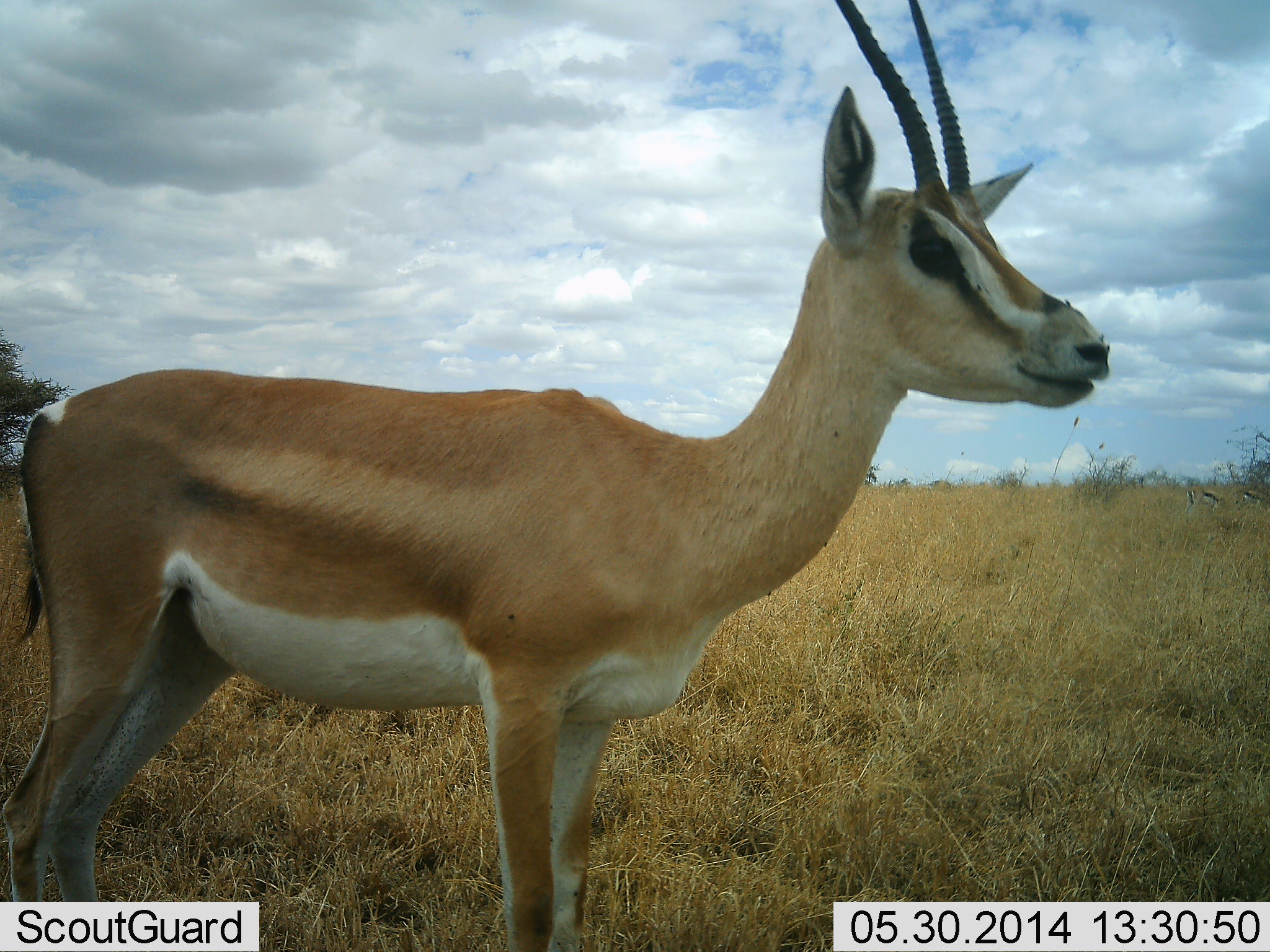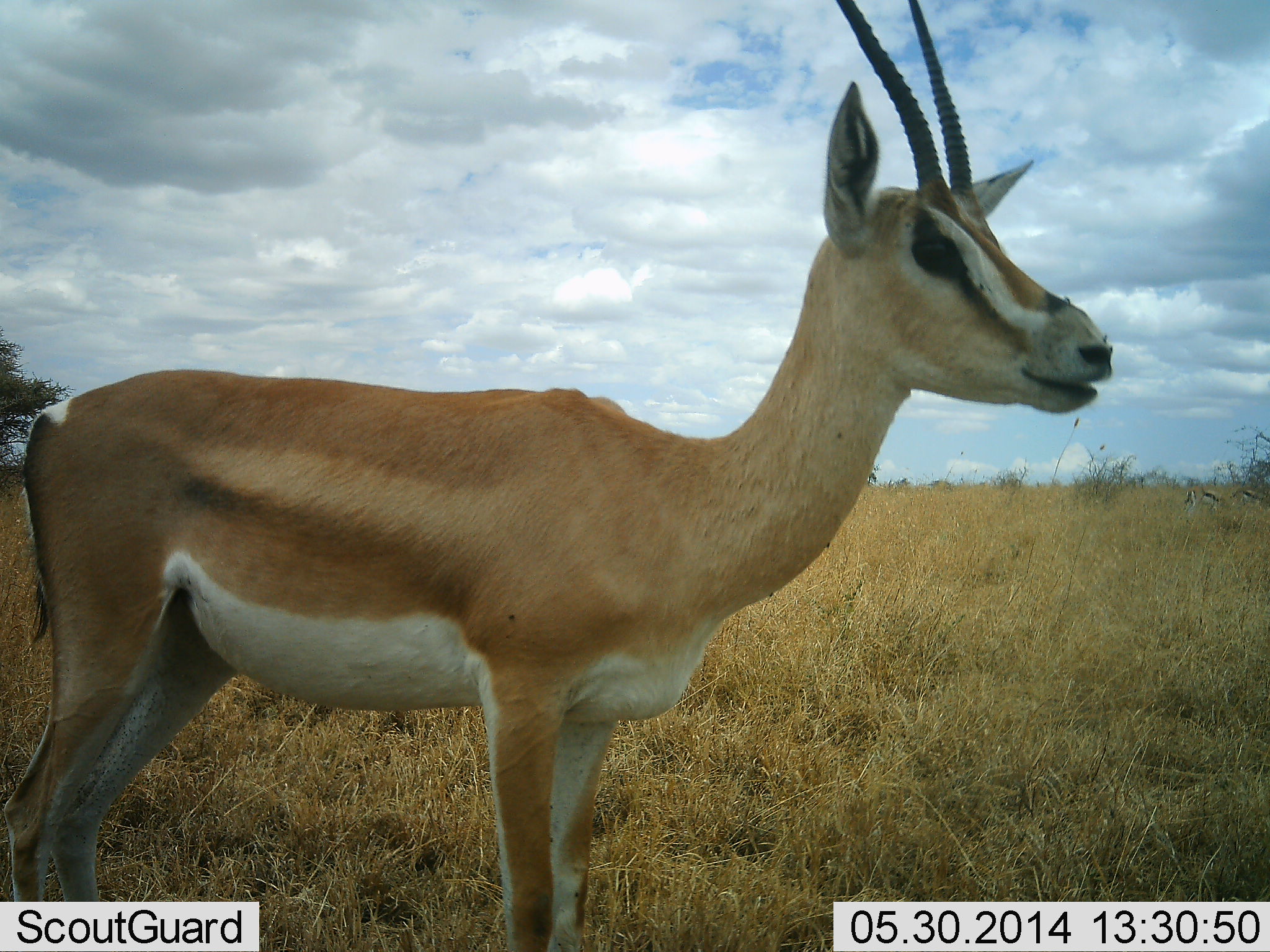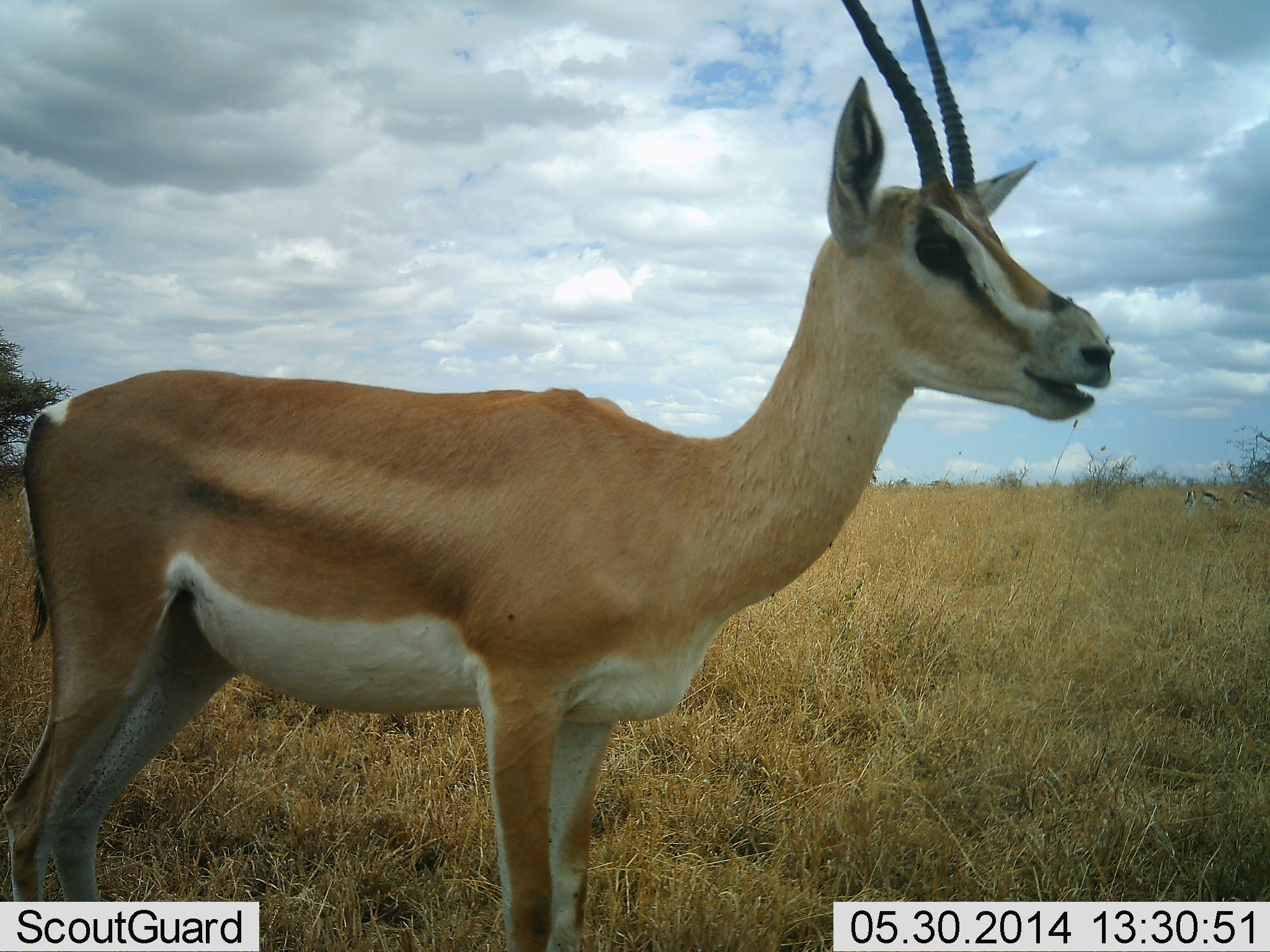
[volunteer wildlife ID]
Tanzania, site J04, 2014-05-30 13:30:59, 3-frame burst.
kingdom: Animalia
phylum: Chordata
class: Mammalia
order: Artiodactyla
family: Bovidae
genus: Nanger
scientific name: Nanger granti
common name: grant's gazelle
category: gazellegrants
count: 1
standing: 83%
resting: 8%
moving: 0%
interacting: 0%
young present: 0%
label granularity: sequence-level